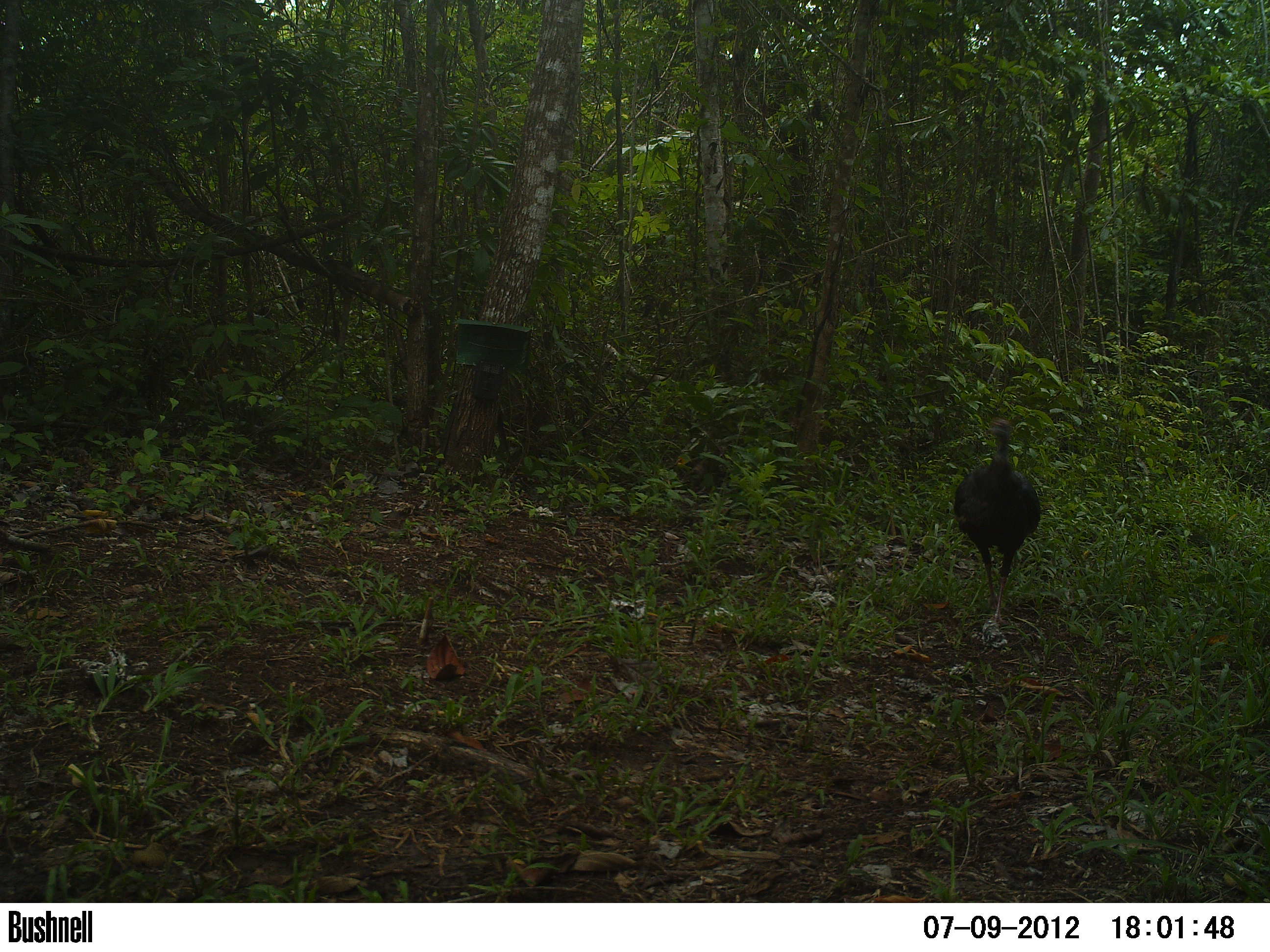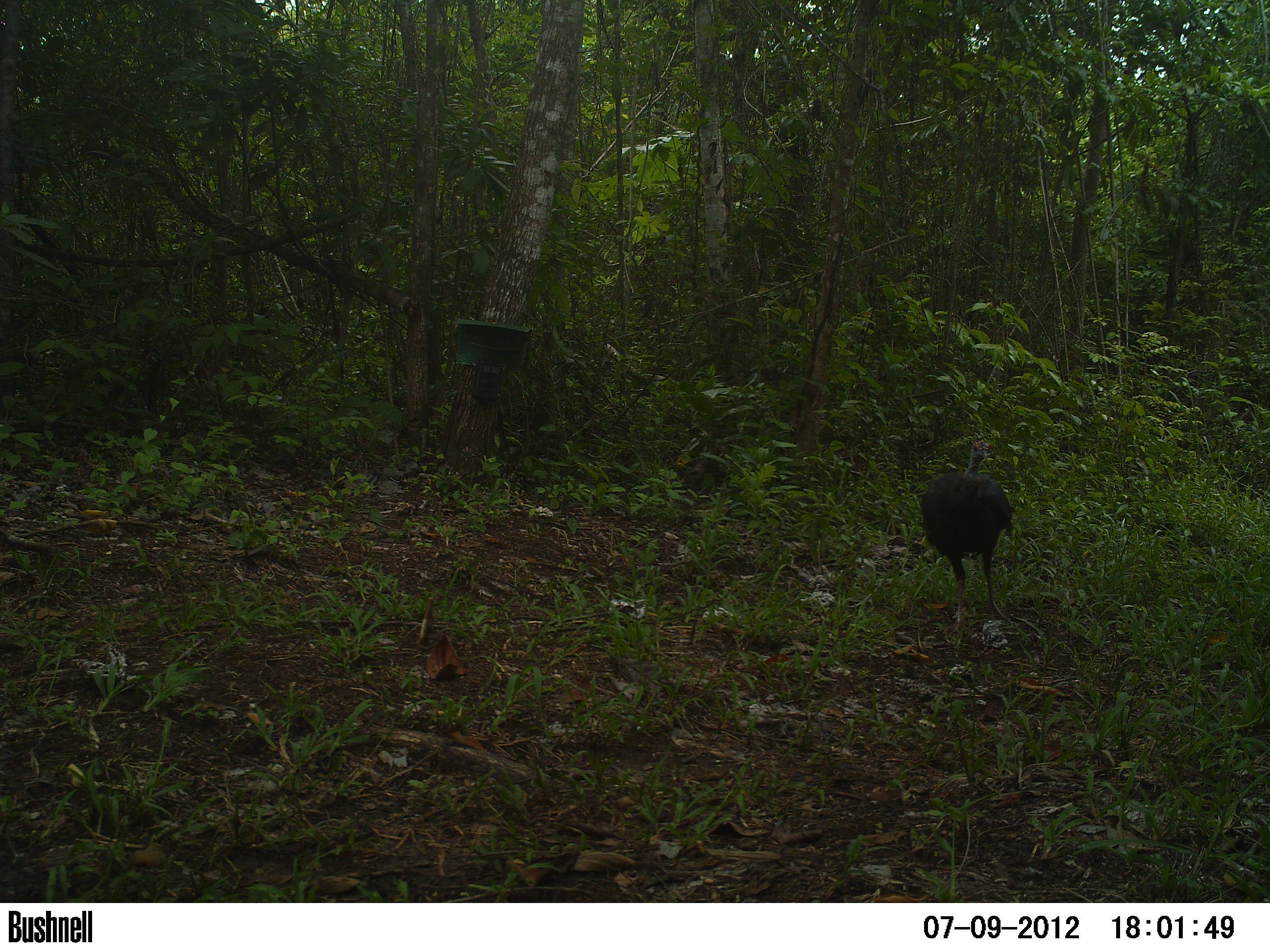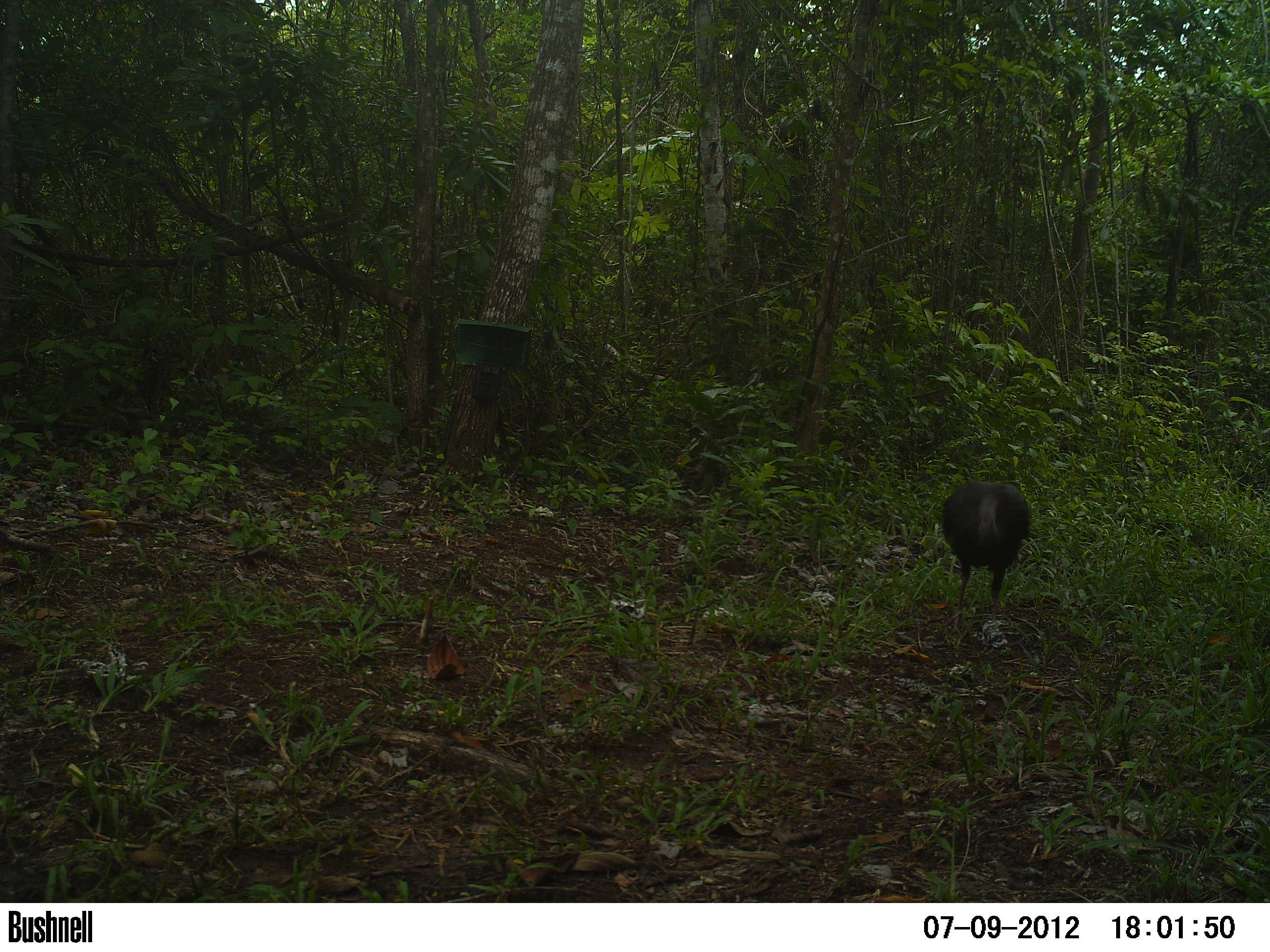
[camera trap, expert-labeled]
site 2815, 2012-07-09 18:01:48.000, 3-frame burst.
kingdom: Animalia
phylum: Chordata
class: Aves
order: Galliformes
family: Phasianidae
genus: Meleagris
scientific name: Meleagris ocellata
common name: ocellated turkey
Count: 2.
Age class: adult.